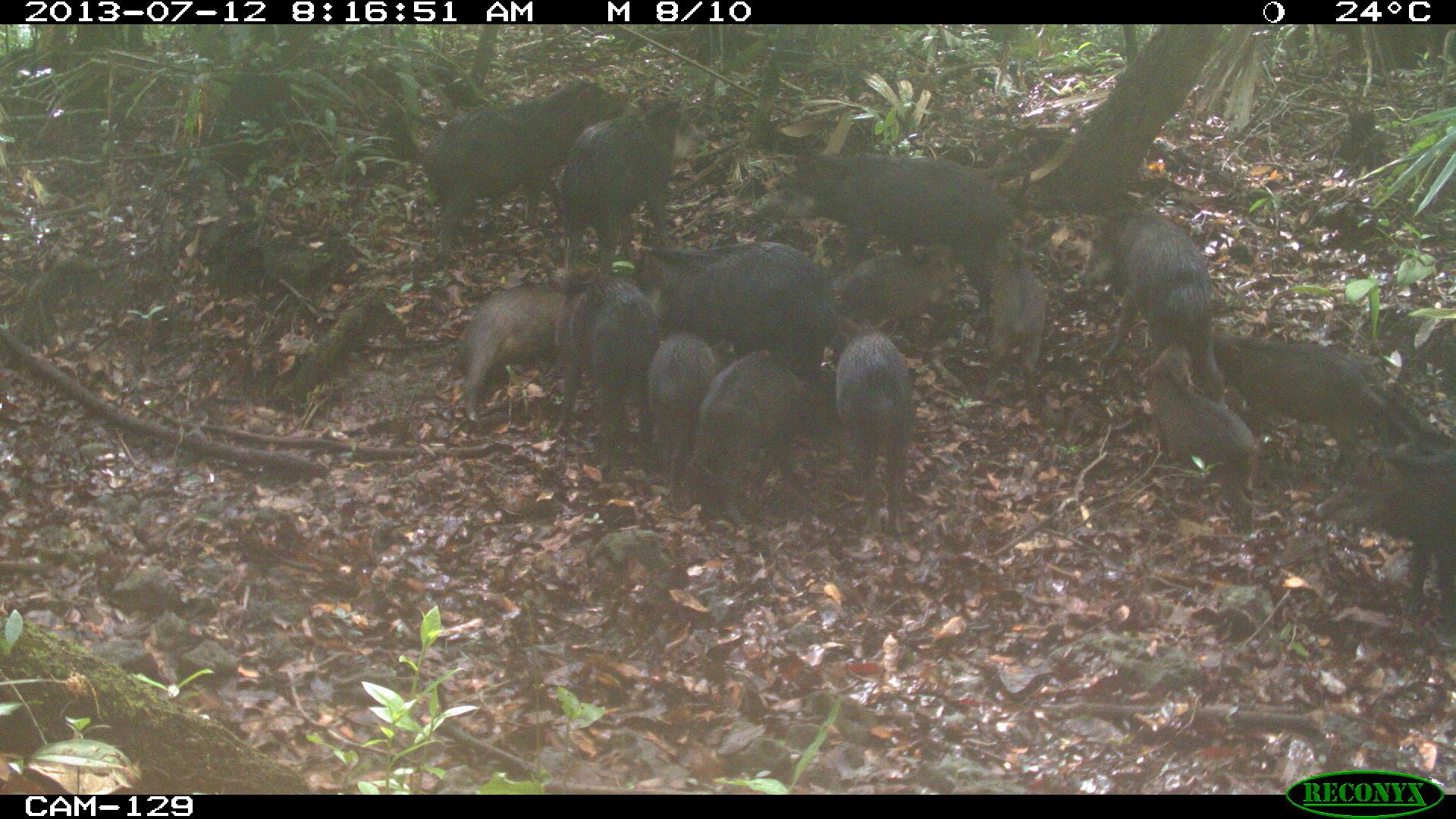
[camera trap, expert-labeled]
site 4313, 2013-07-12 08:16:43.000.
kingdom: Animalia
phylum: Chordata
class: Mammalia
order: Artiodactyla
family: Tayassuidae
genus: Tayassu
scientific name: Tayassu pecari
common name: white-lipped peccary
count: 20